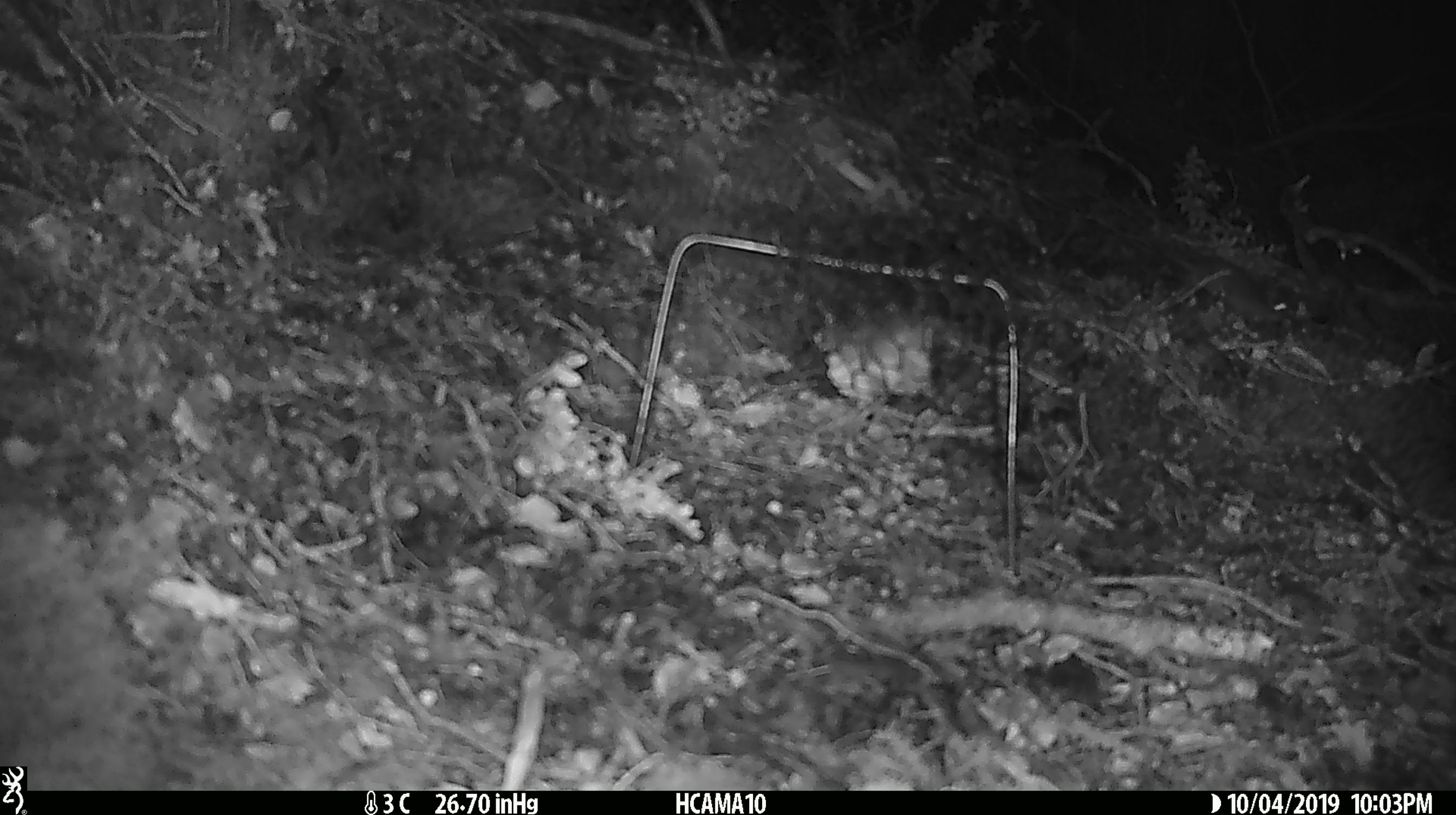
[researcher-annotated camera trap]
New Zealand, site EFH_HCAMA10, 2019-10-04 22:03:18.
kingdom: Animalia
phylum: Chordata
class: Mammalia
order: Rodentia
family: Muridae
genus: Mus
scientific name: Mus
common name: mouse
Mouse (Mus).